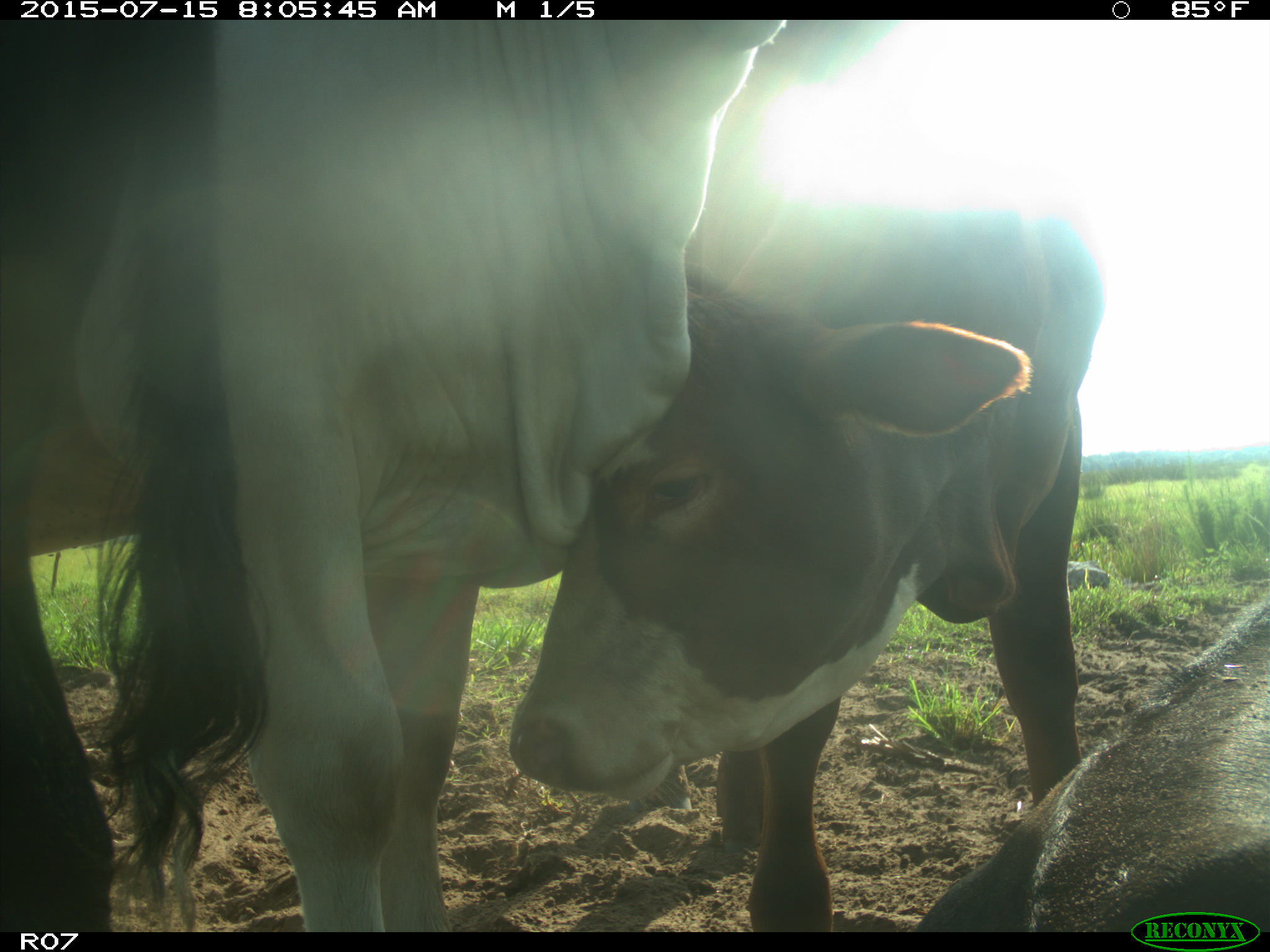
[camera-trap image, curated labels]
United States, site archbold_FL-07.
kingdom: Animalia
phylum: Chordata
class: Mammalia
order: Artiodactyla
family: Bovidae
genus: Bos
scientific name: Bos taurus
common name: domestic cow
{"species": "Bos taurus (domestic cow)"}